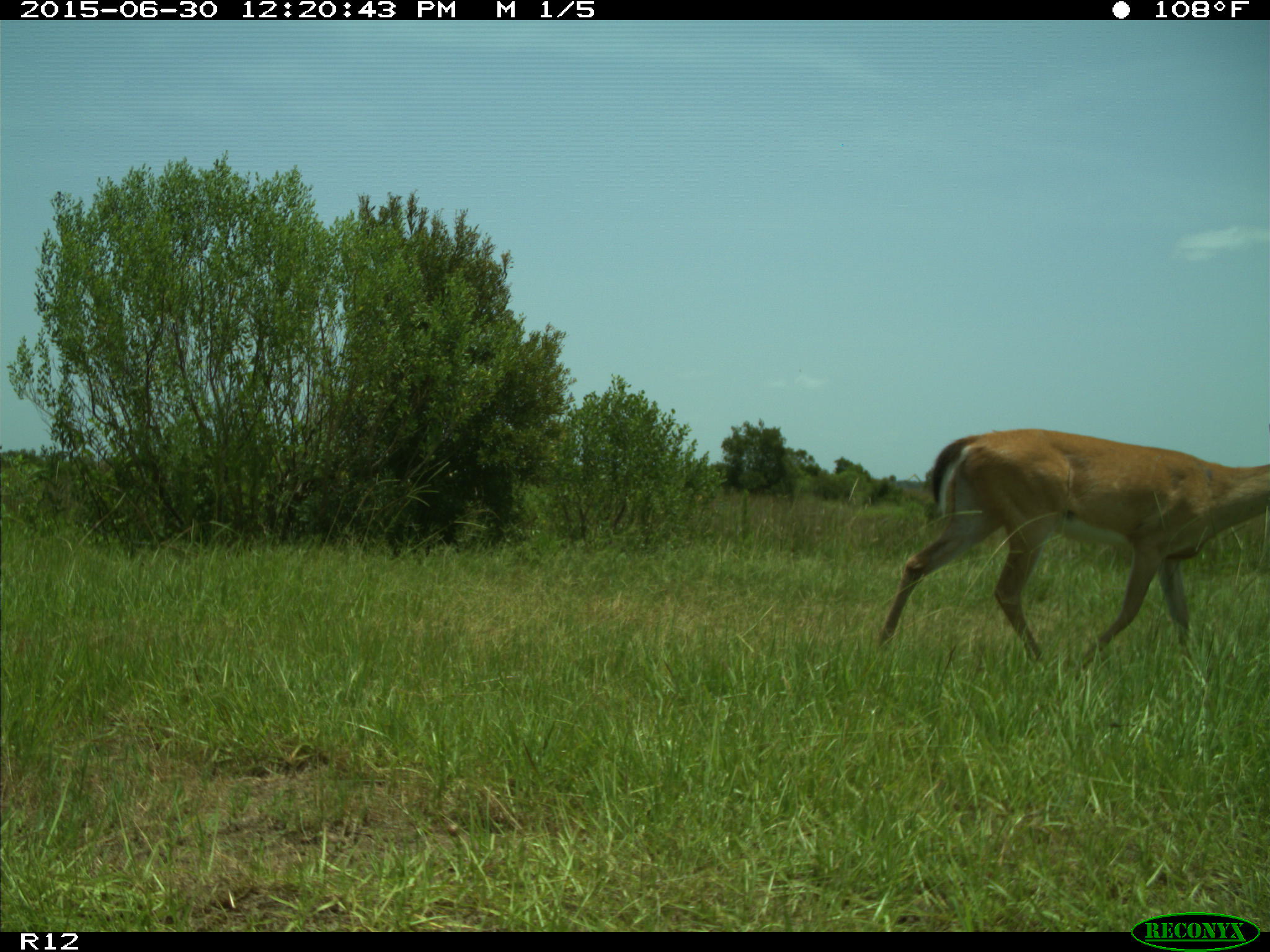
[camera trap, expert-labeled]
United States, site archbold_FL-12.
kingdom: Animalia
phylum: Chordata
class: Mammalia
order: Artiodactyla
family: Cervidae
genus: Odocoileus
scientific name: Odocoileus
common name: deer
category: unidentified deer